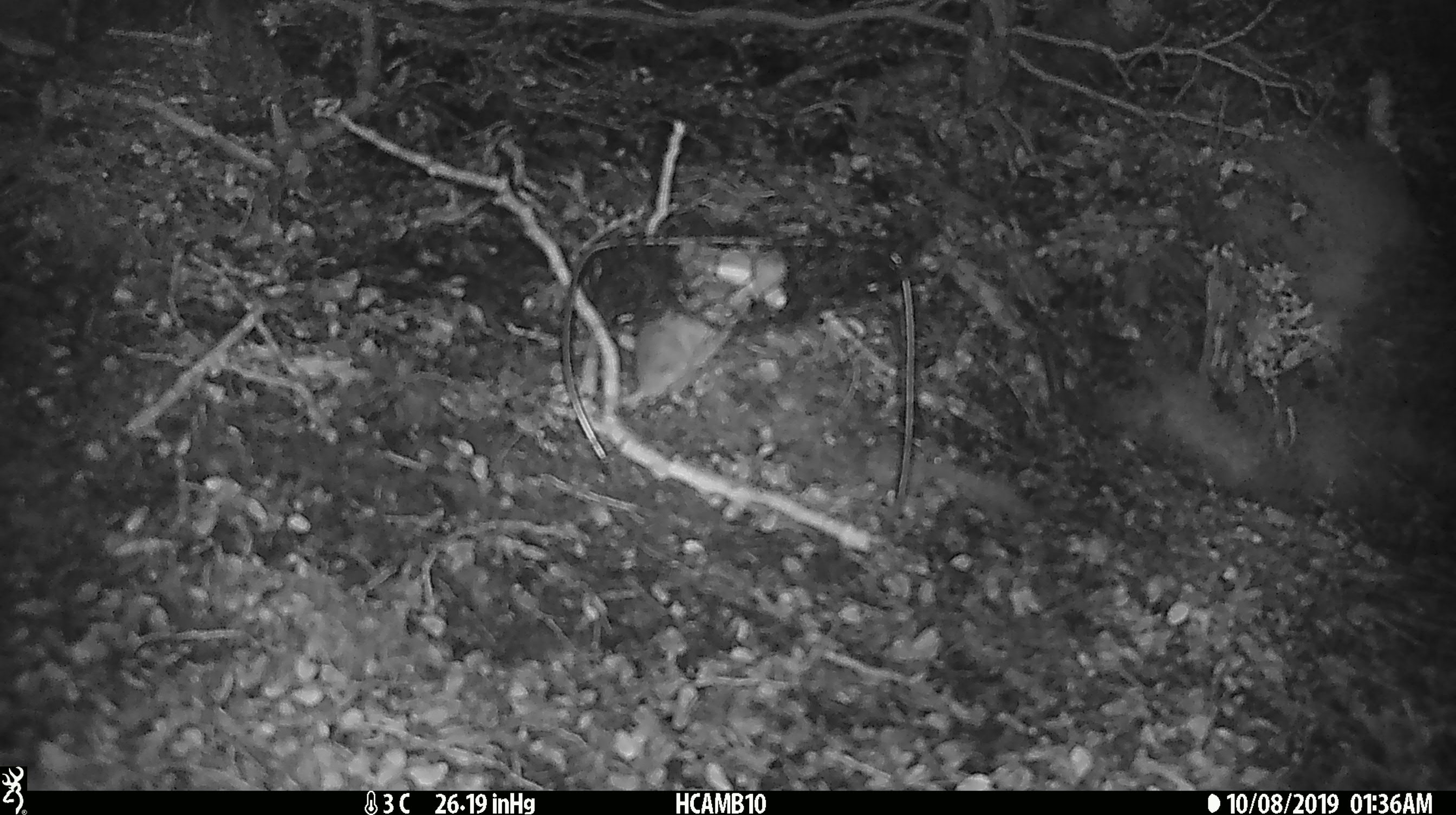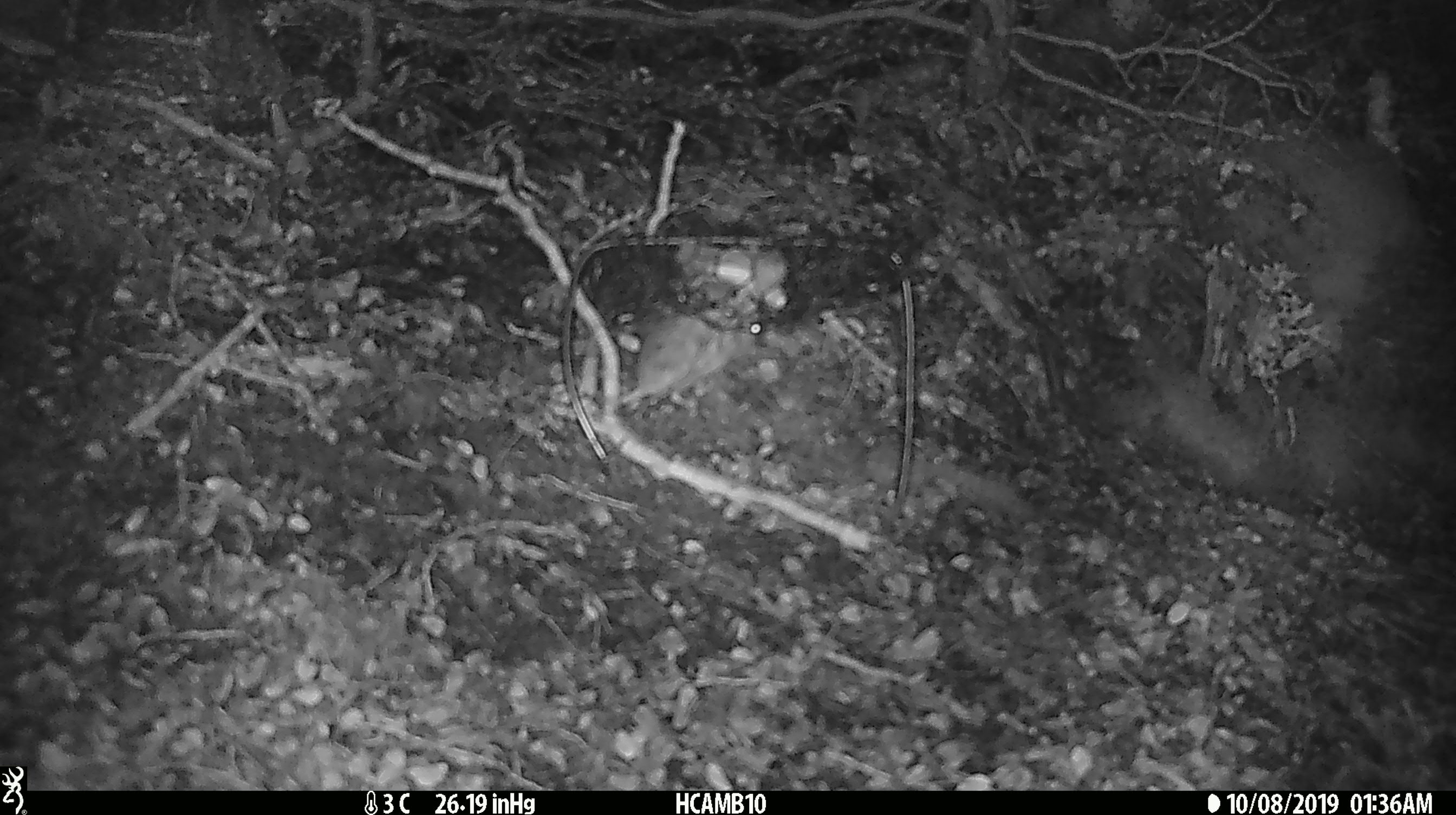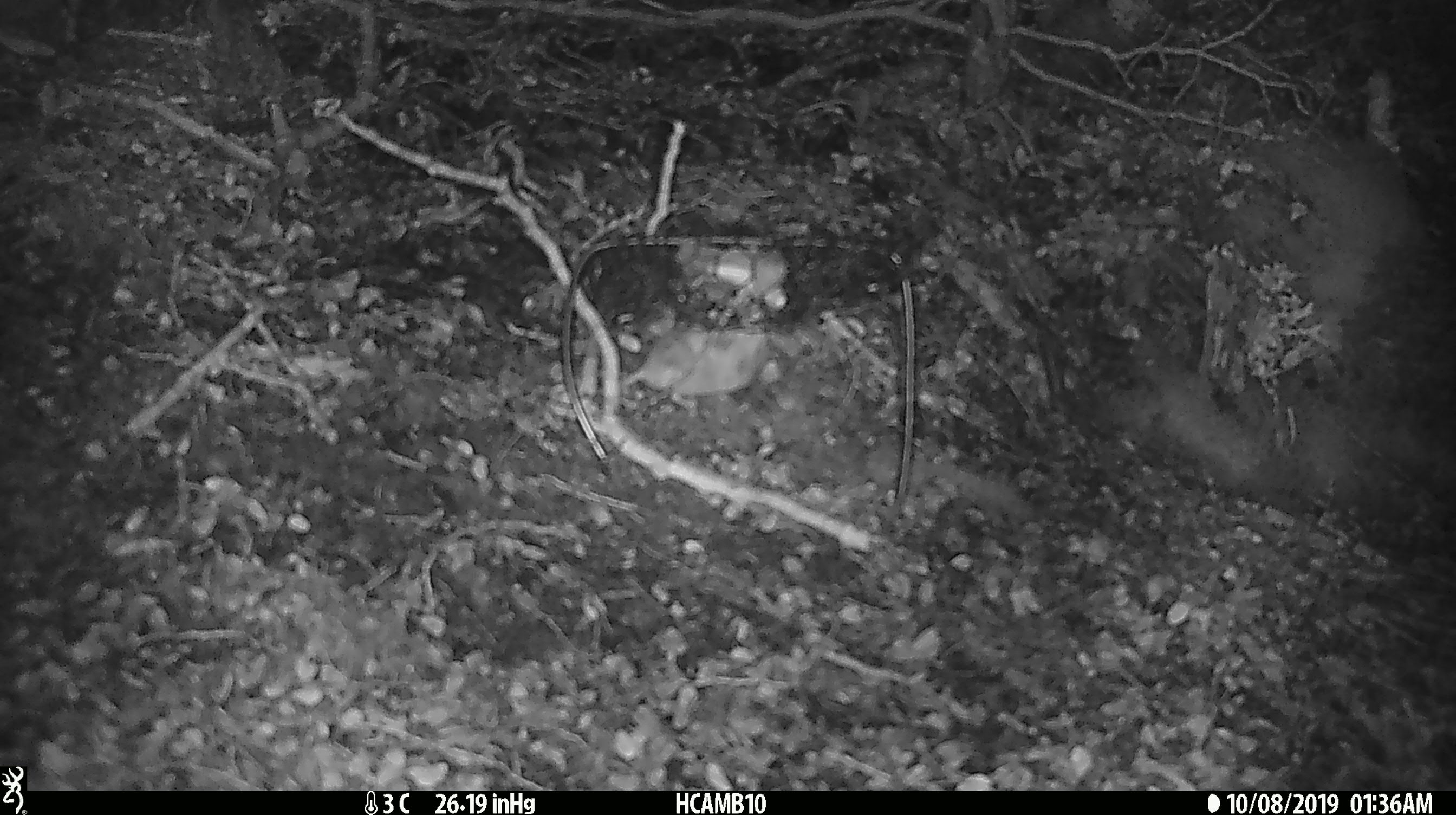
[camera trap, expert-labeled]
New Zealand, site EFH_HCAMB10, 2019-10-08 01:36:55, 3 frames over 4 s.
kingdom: Animalia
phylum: Chordata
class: Mammalia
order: Rodentia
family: Muridae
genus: Mus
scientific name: Mus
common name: mouse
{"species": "mouse (Mus)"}